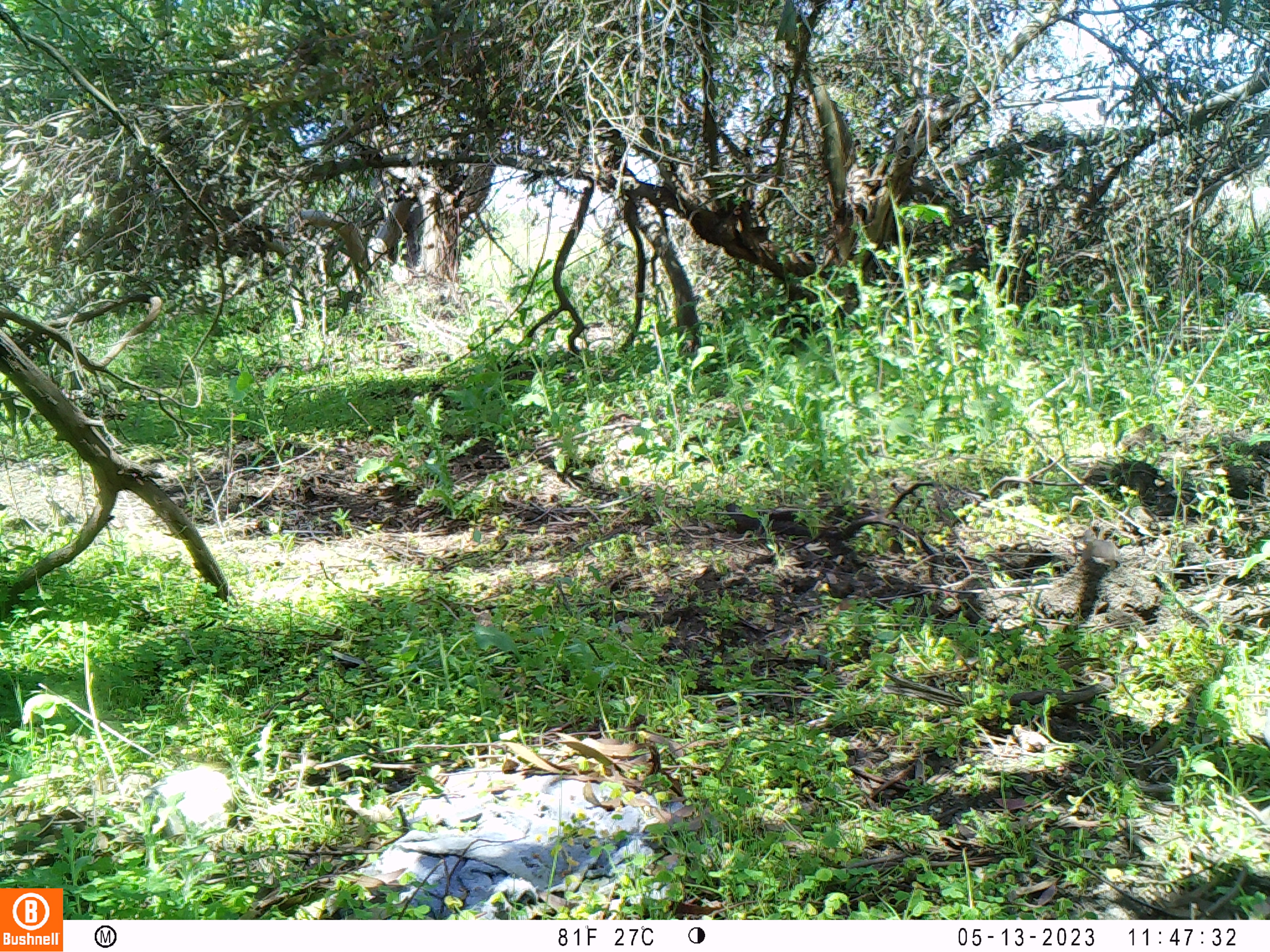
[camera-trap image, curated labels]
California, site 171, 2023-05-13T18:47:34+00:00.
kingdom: Animalia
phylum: Chordata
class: Aves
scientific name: Aves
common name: bird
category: unknown bird